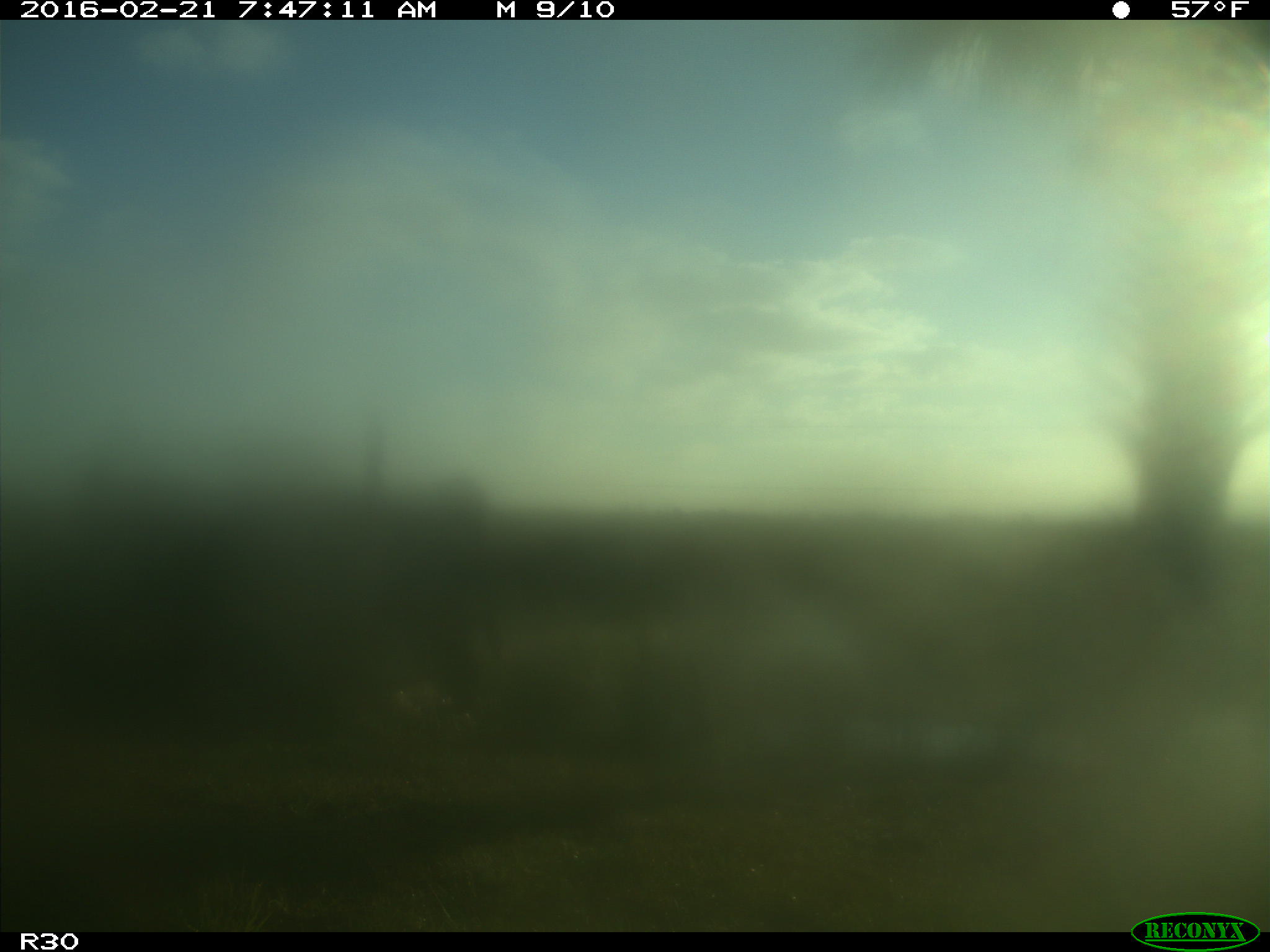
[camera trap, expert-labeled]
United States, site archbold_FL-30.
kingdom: Animalia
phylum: Chordata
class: Mammalia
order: Artiodactyla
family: Bovidae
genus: Bos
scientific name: Bos taurus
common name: domestic cow